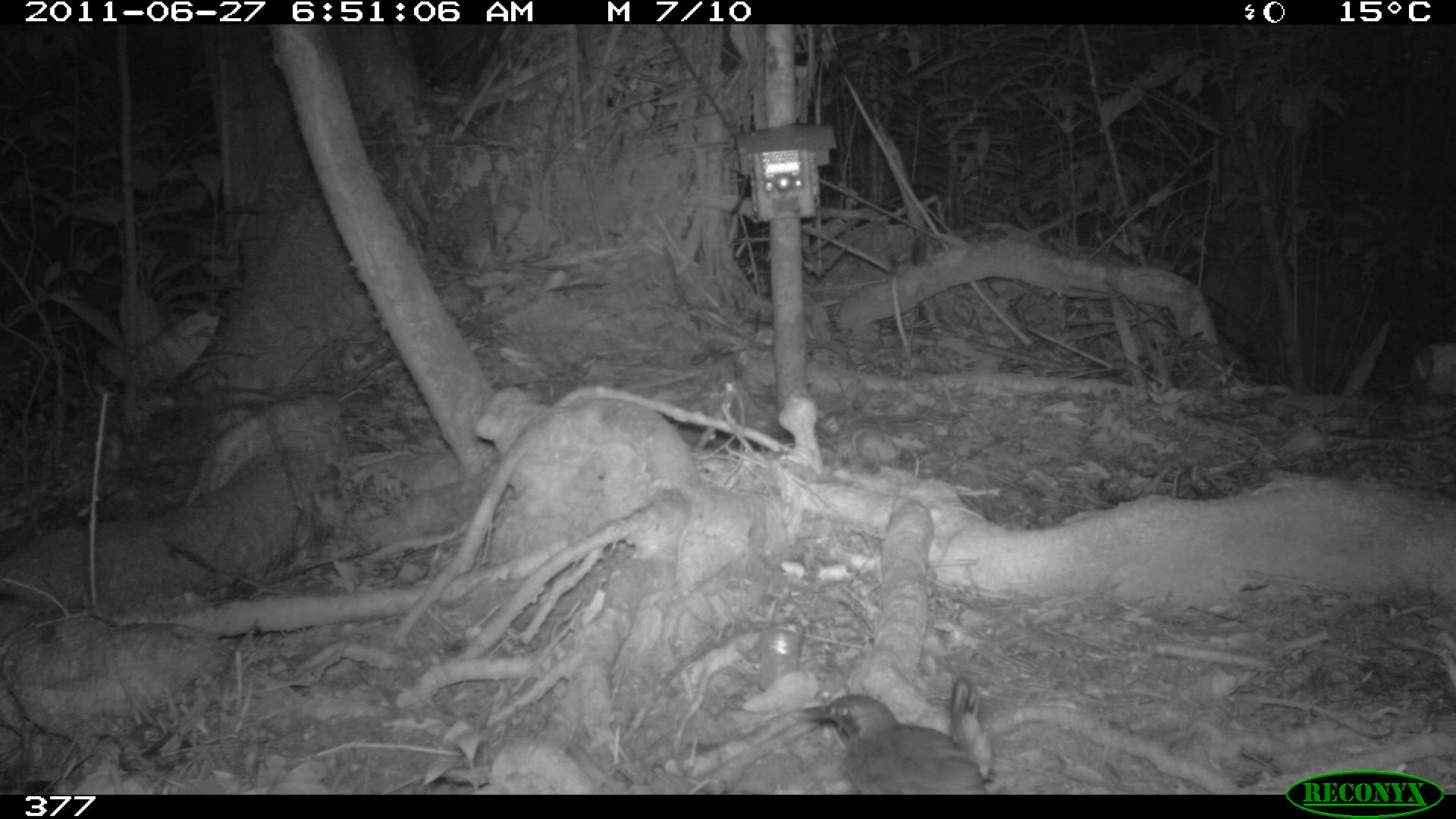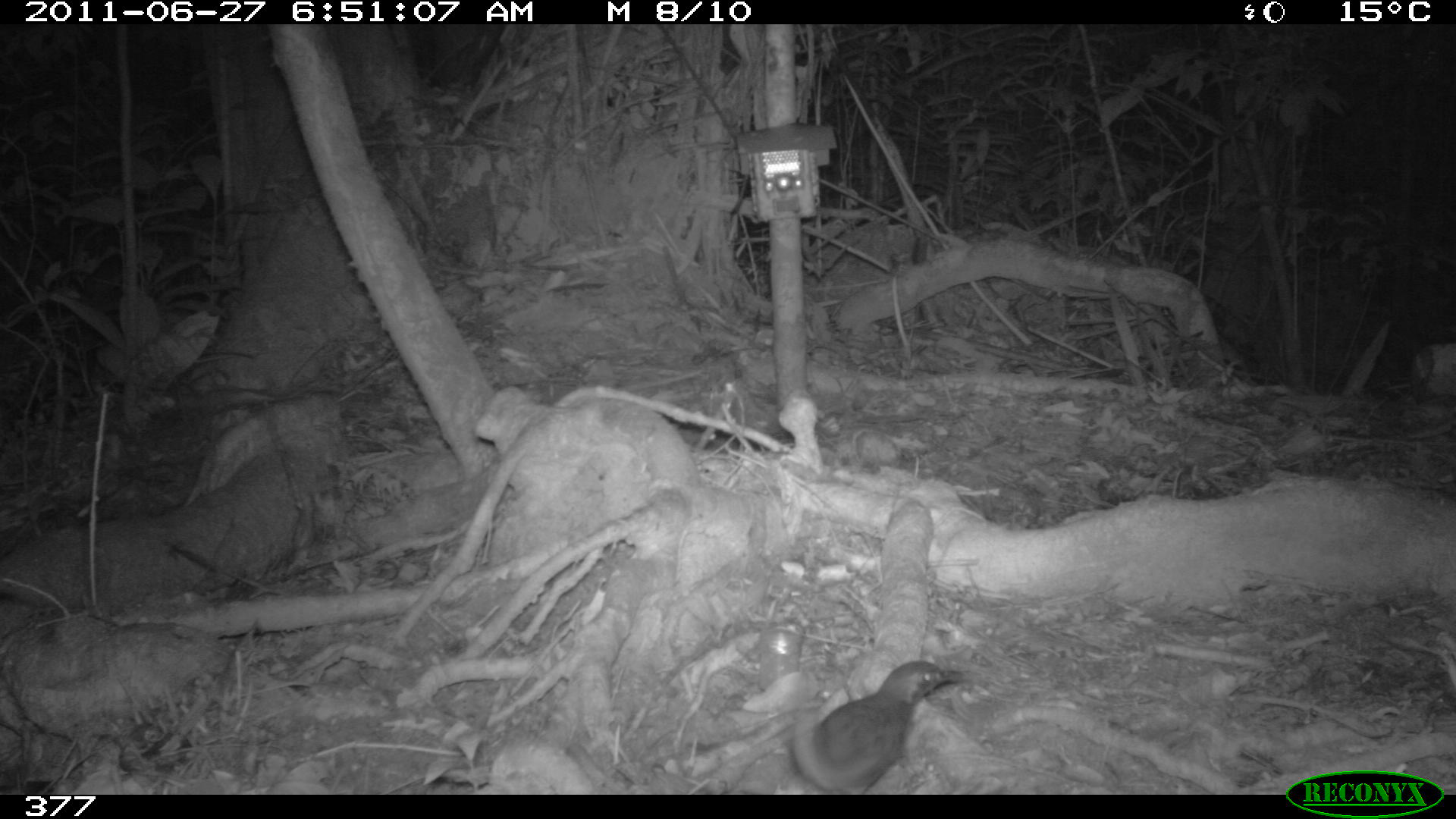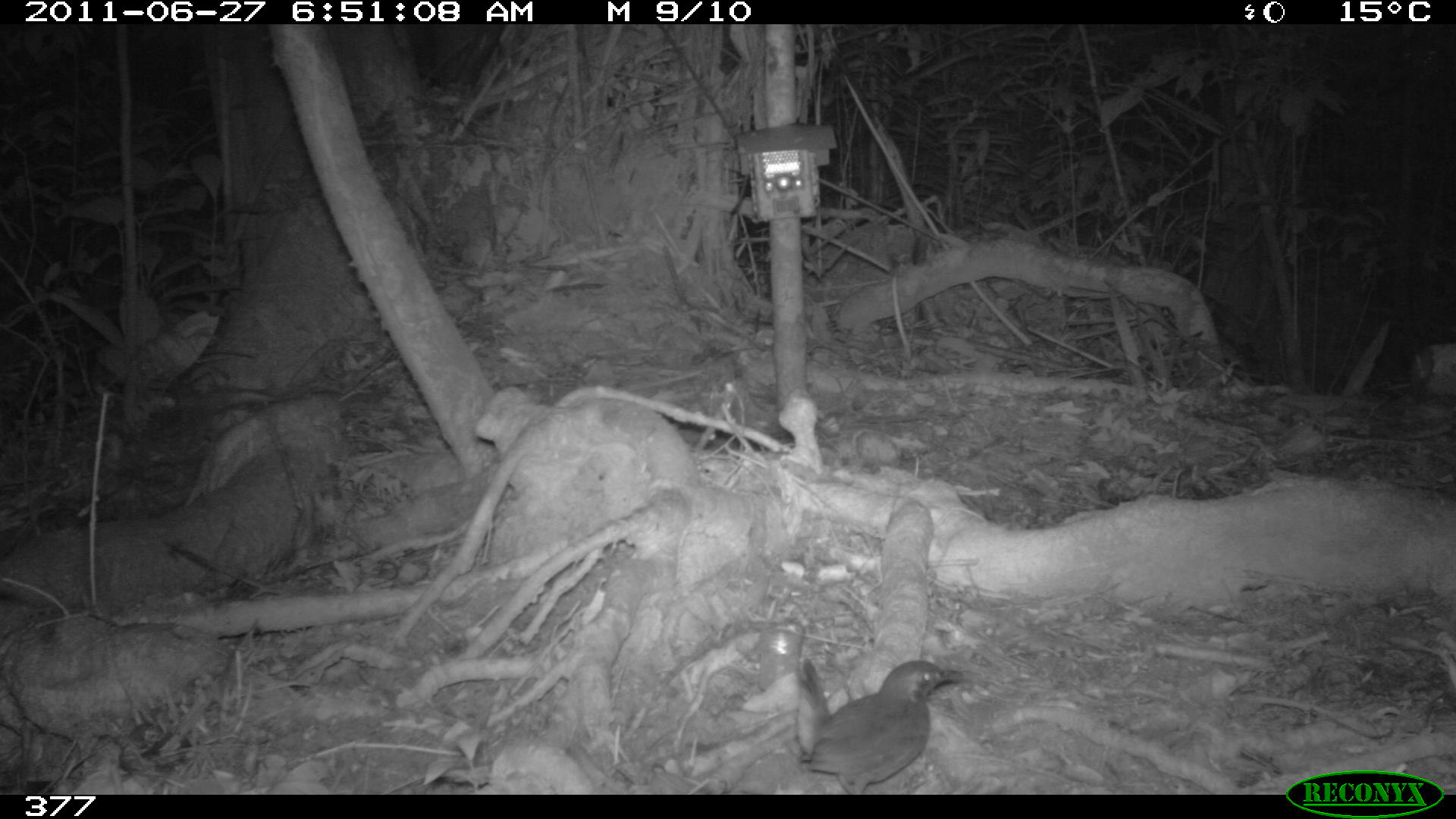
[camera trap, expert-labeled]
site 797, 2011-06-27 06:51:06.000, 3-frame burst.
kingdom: Animalia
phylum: Chordata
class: Aves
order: Passeriformes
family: Formicariidae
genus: Formicarius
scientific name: Formicarius analis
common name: black-faced antthrush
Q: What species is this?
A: Formicarius analis (black-faced antthrush).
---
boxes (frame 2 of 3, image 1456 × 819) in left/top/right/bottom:
formicarius analis: 785/658/966/793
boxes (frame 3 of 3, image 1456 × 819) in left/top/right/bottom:
formicarius analis: 793/653/966/794